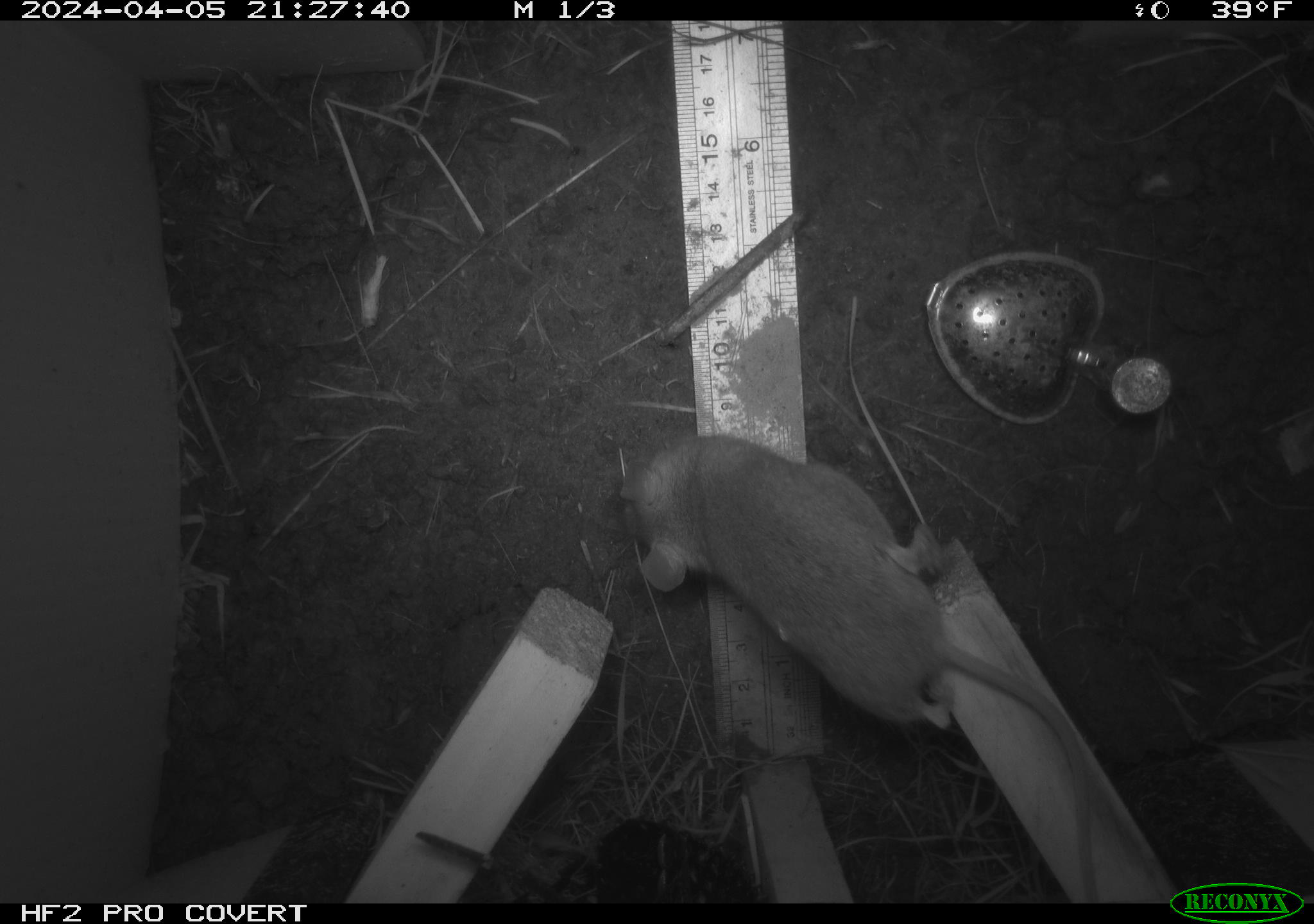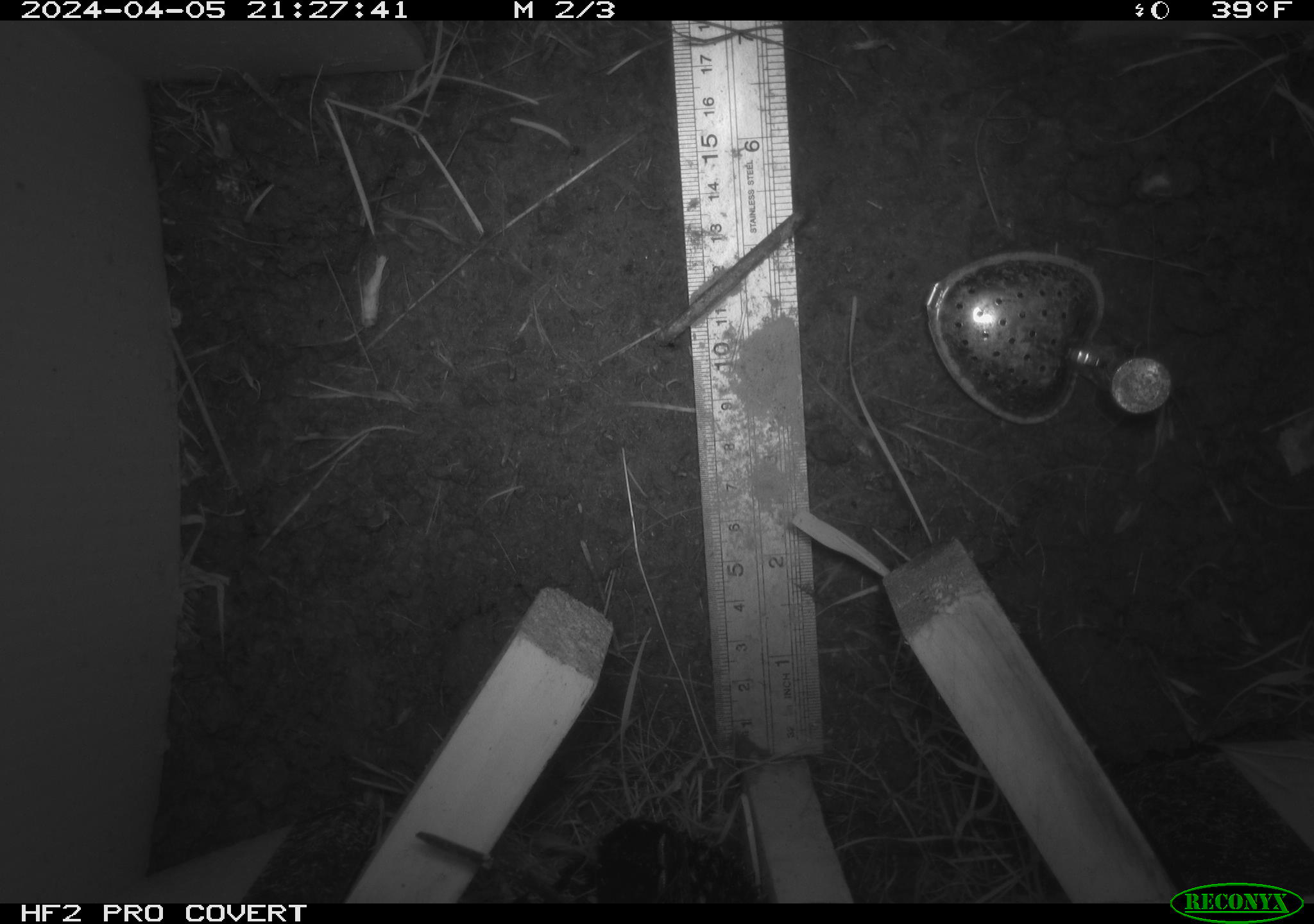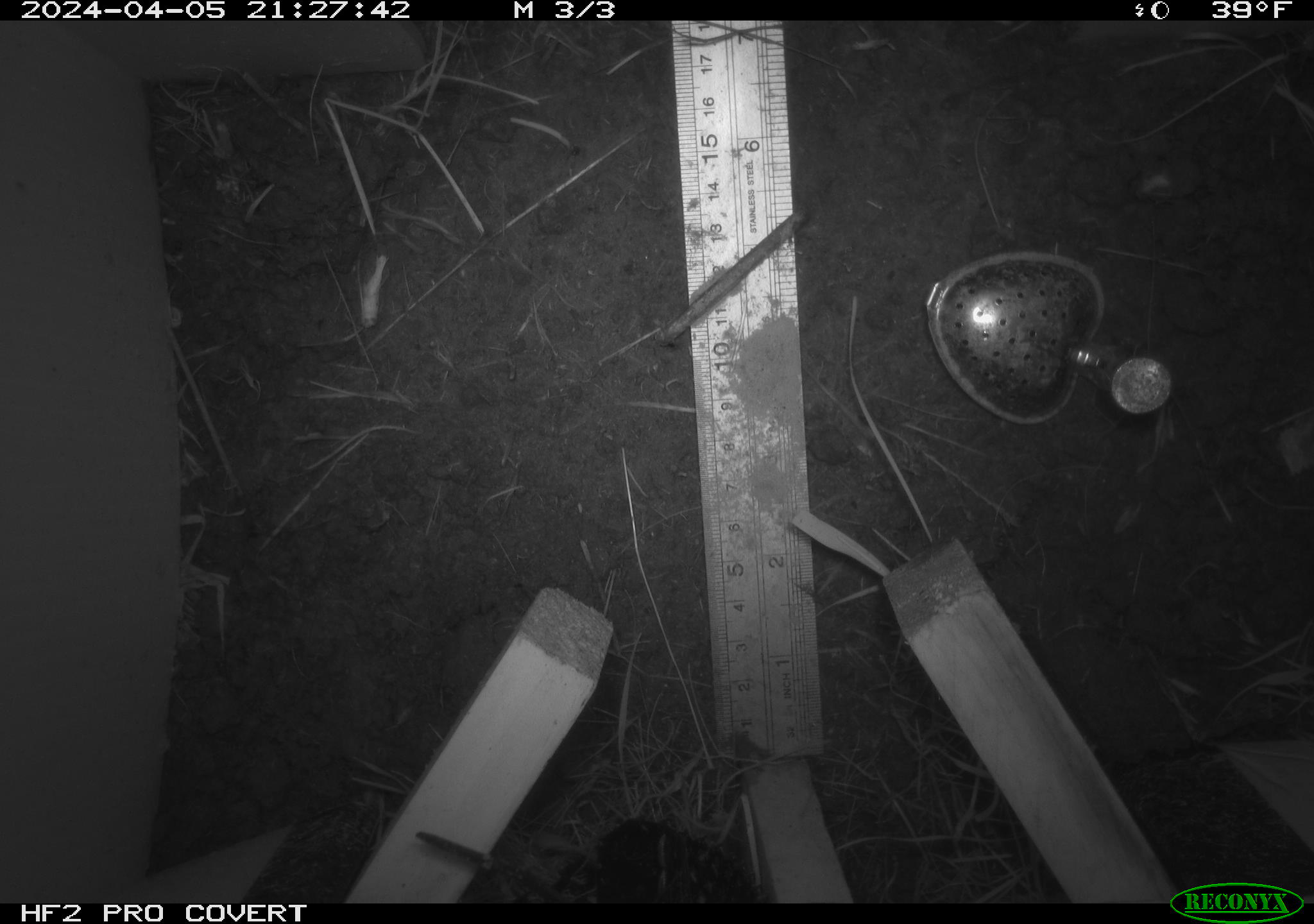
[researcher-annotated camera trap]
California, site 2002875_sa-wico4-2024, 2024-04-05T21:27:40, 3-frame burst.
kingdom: Animalia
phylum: Chordata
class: Mammalia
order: Rodentia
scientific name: Rodentia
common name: rodent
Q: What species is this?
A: Rodent (Rodentia).